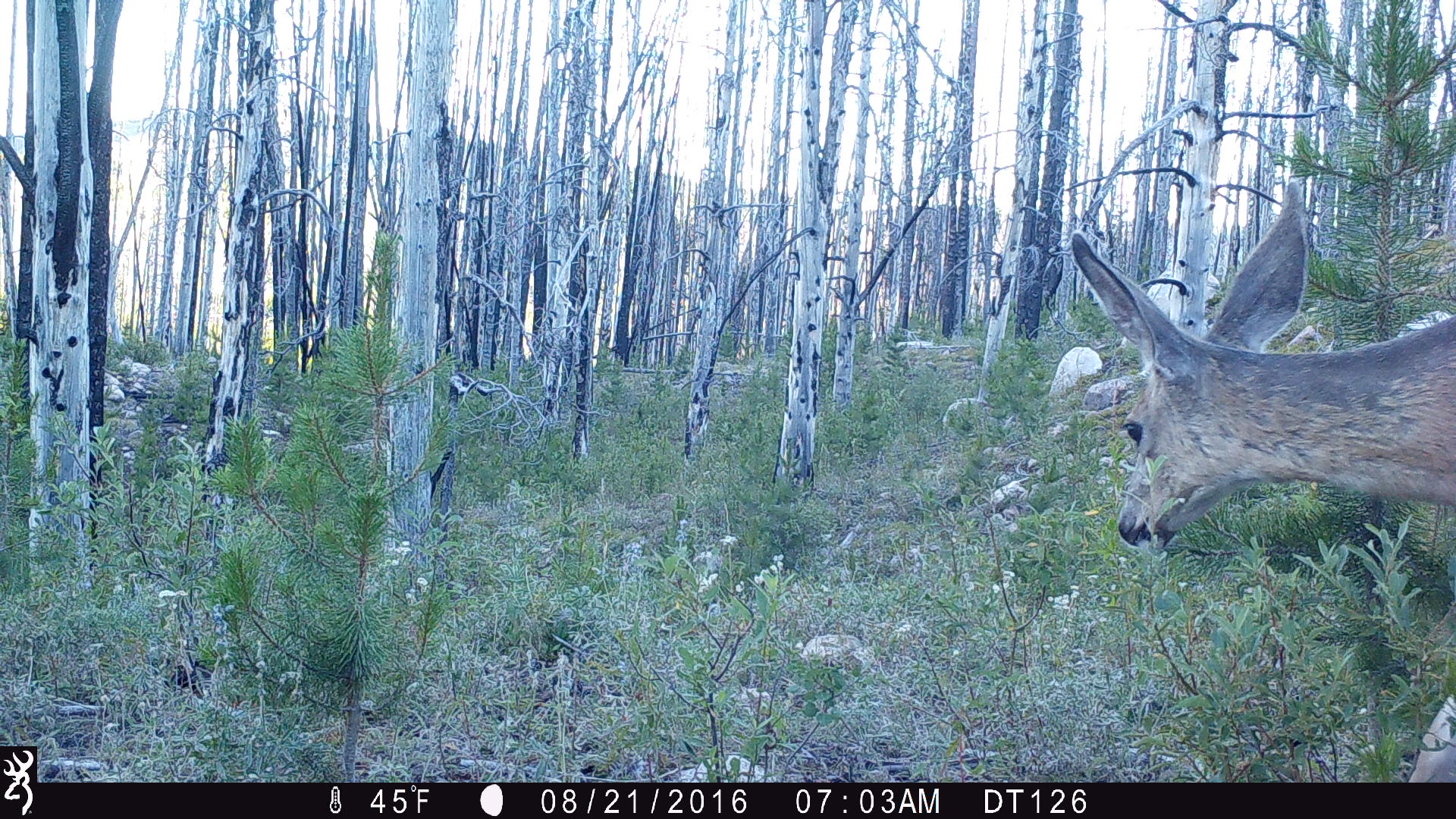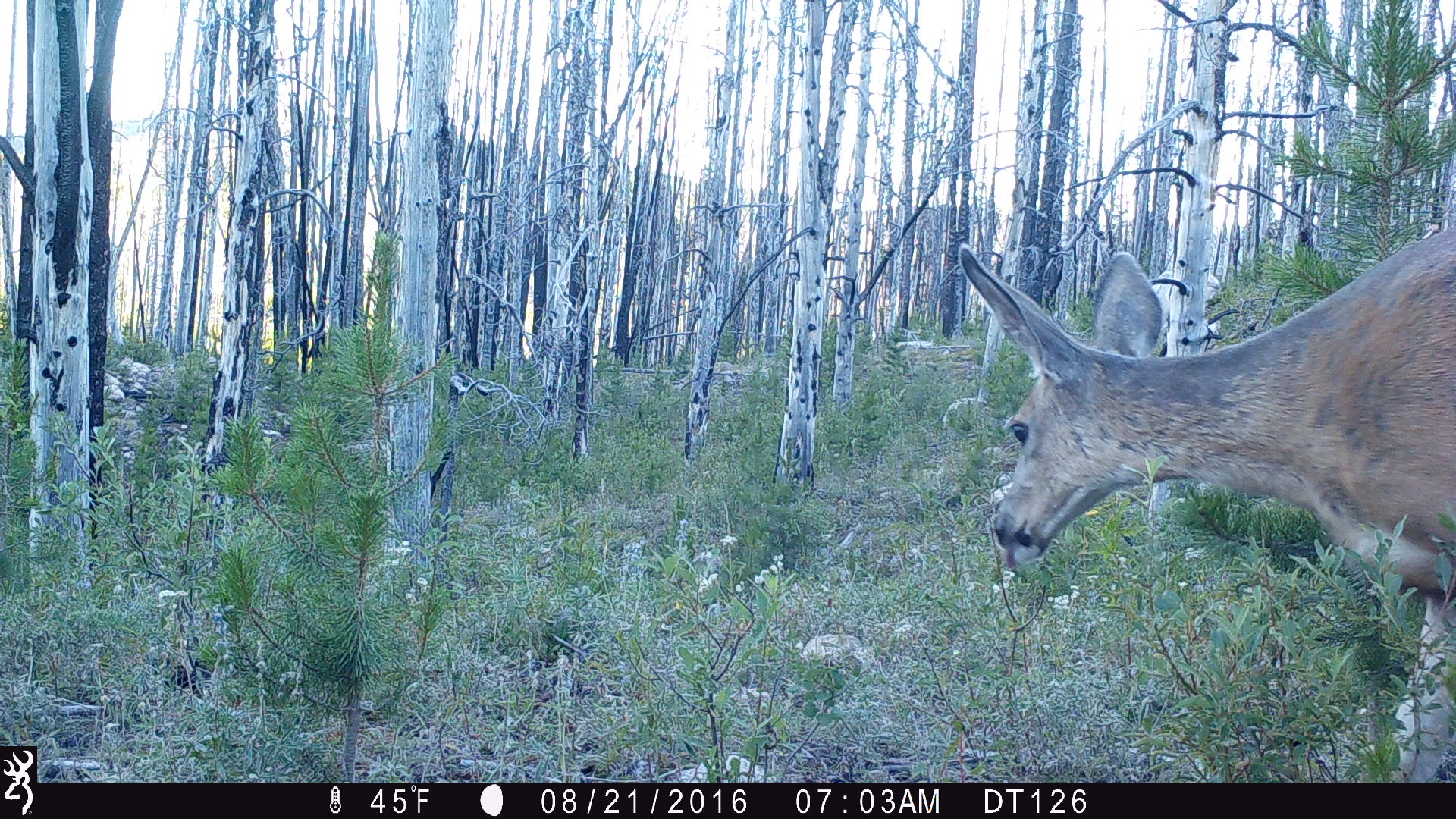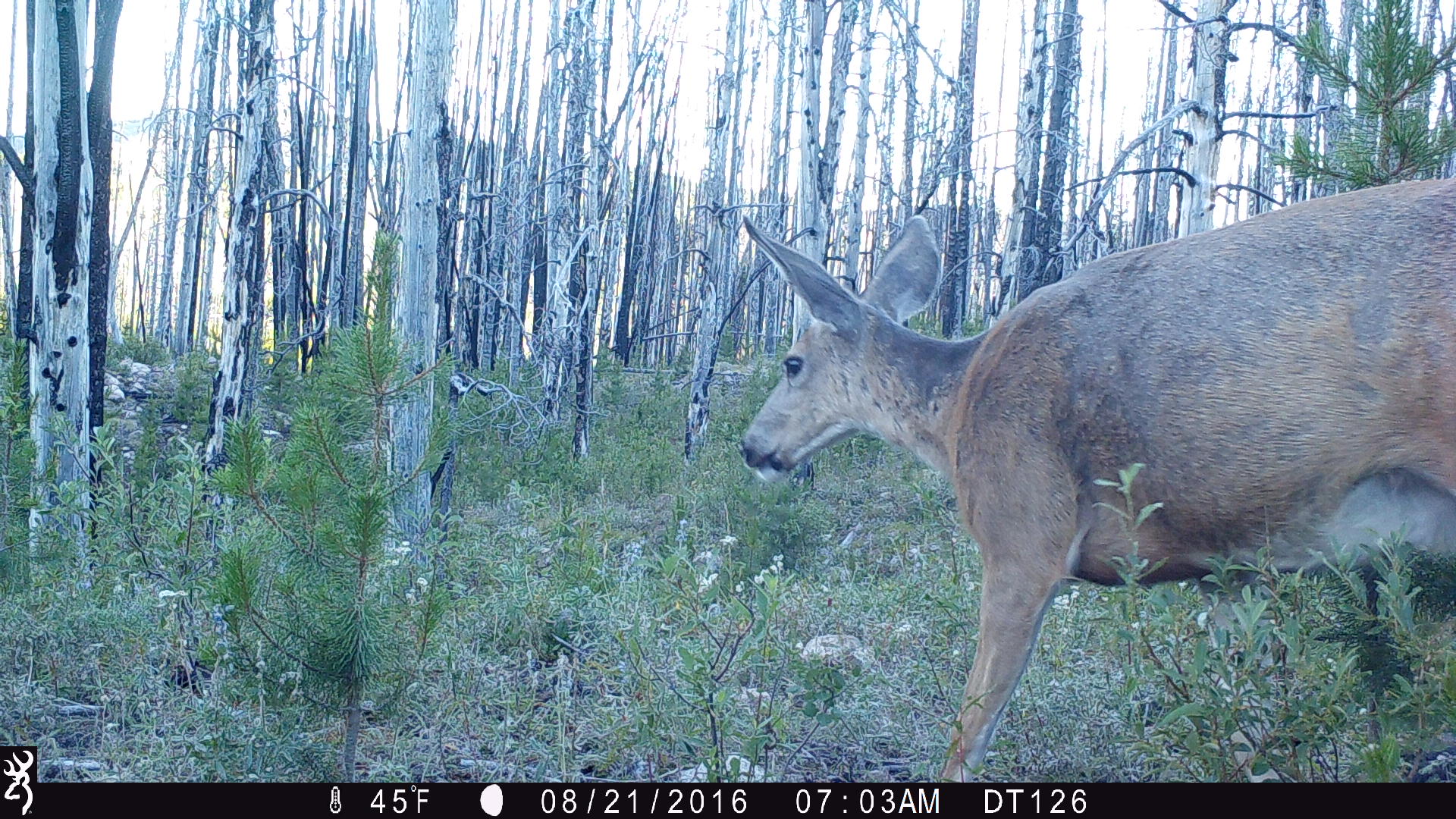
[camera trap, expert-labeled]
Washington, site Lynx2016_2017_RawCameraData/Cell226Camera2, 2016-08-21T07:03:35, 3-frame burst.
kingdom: Animalia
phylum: Chordata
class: Mammalia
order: Artiodactyla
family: Cervidae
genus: Odocoileus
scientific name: Odocoileus hemionus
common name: mule deer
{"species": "Odocoileus hemionus (mule deer)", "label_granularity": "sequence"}